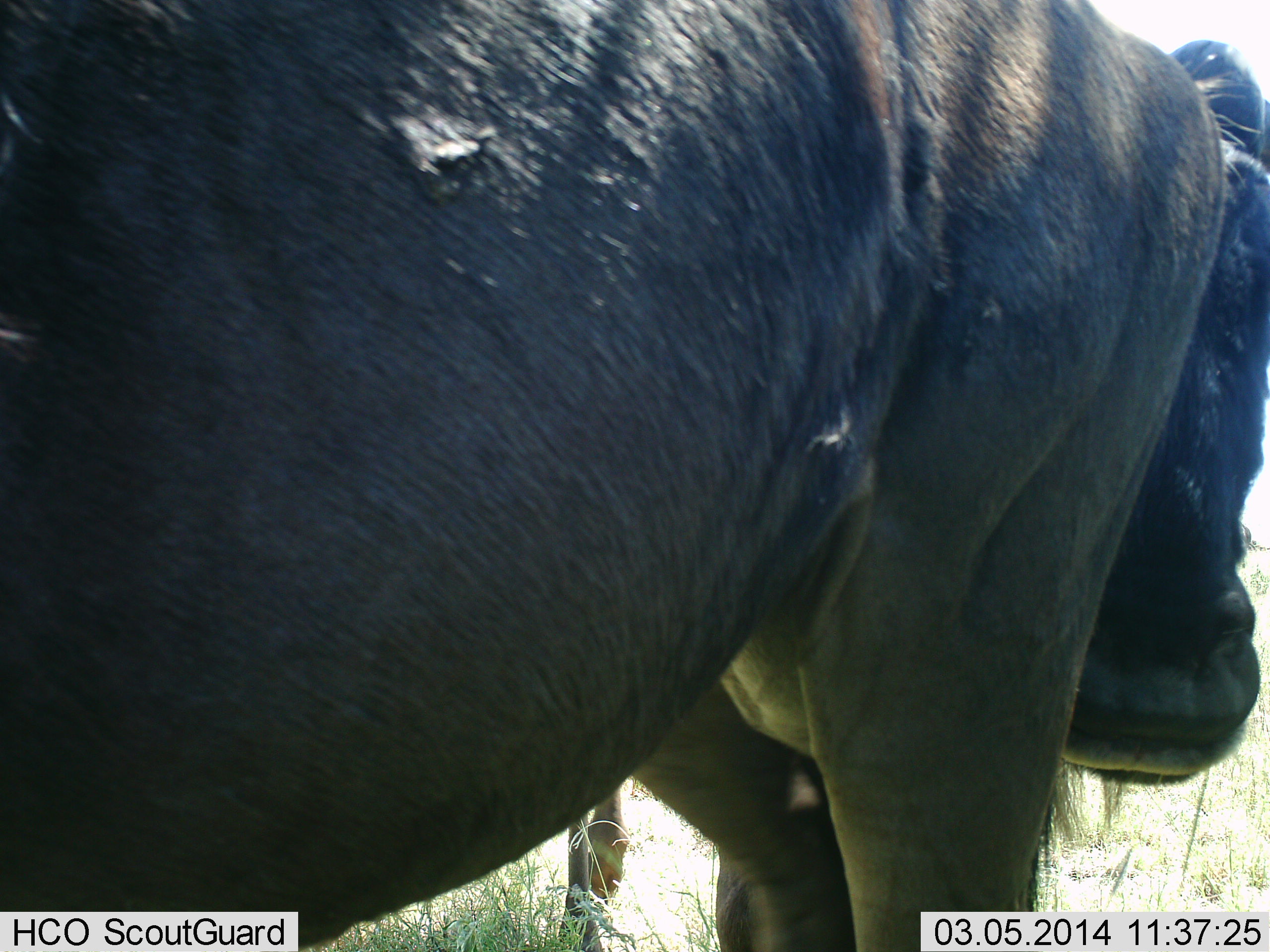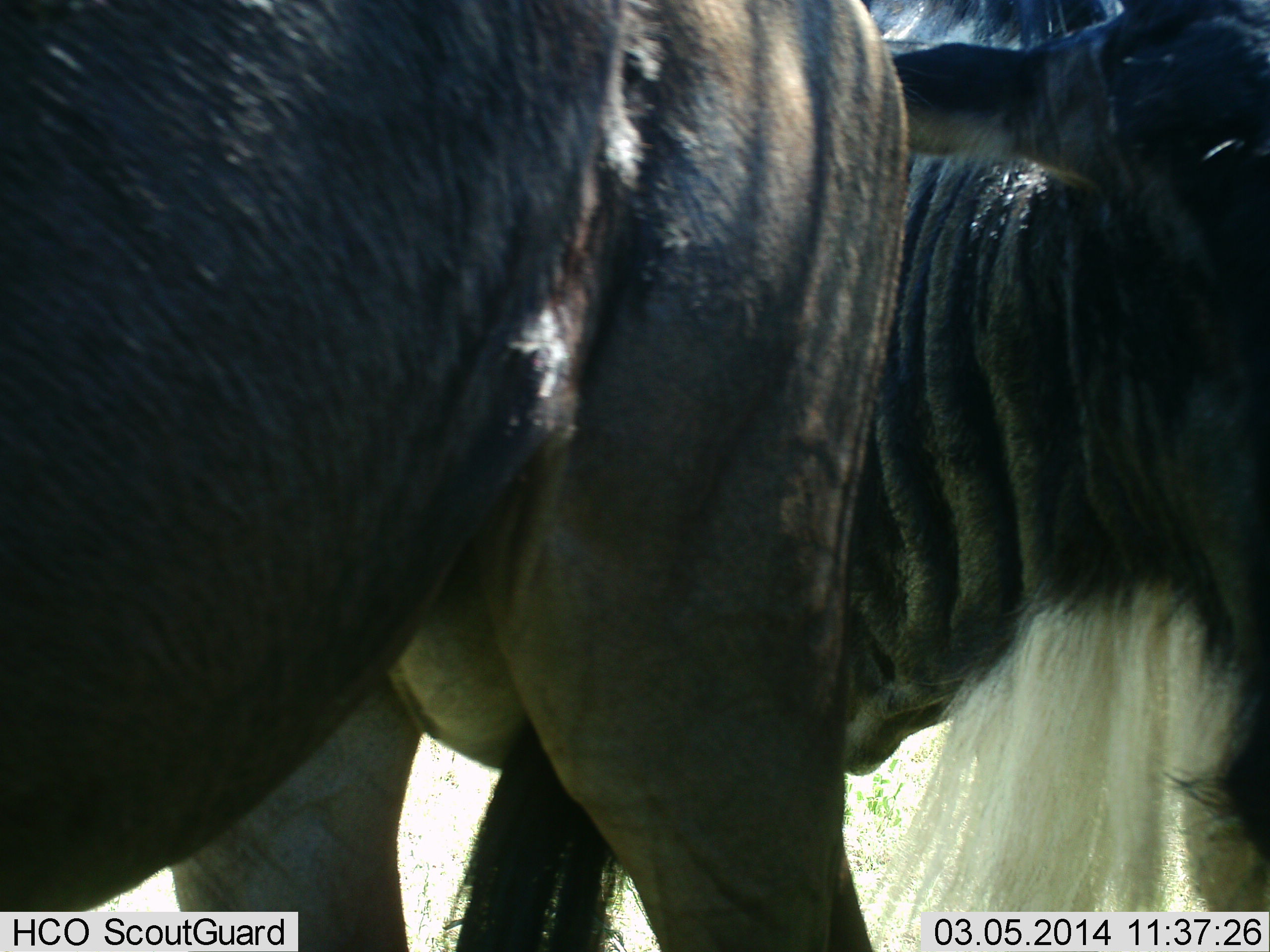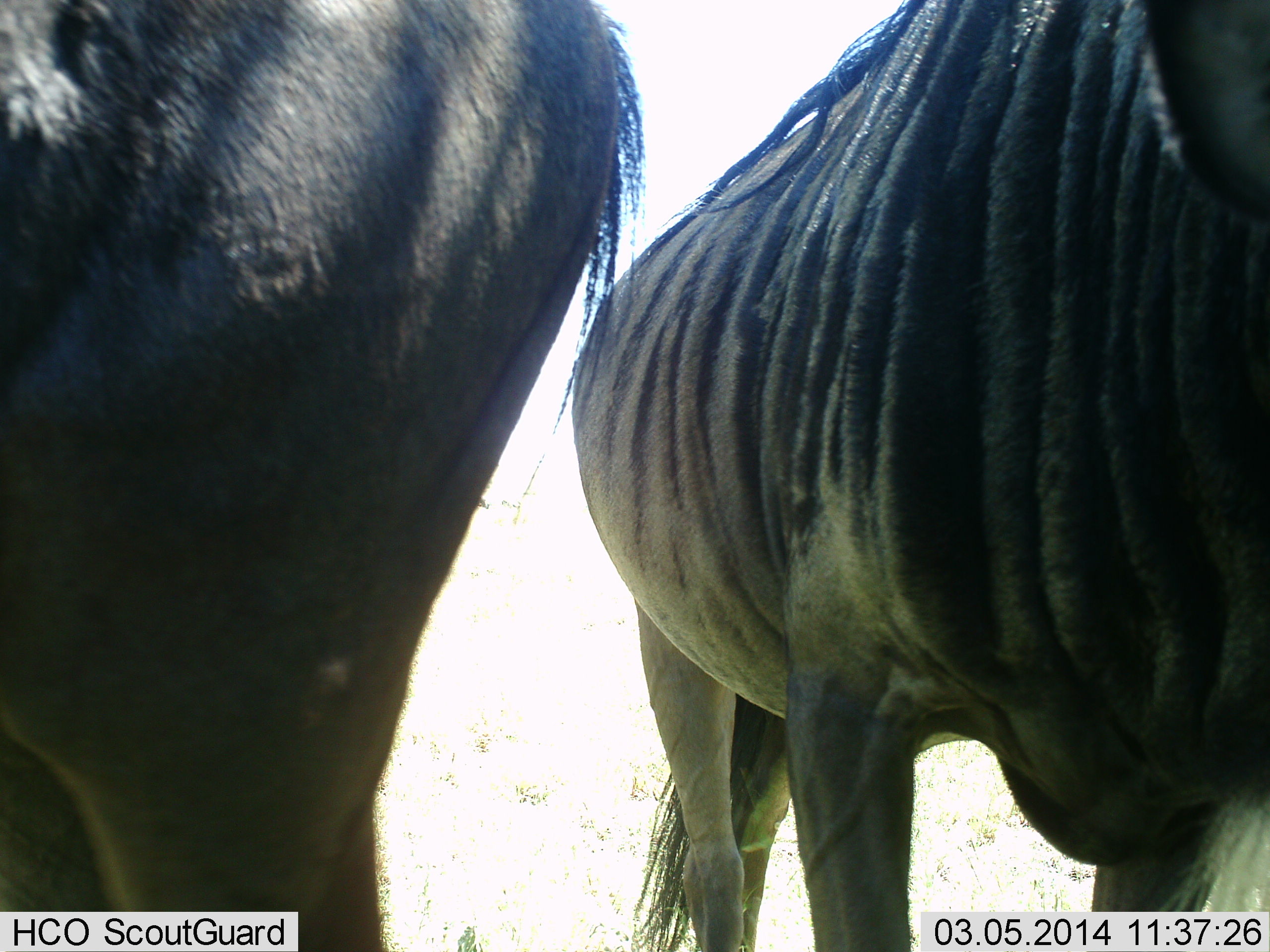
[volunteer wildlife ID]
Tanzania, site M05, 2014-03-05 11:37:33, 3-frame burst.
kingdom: Animalia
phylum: Chordata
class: Mammalia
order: Artiodactyla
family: Bovidae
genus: Connochaetes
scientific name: Connochaetes taurinus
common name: blue wildebeest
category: wildebeest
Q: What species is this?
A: Wildebeest (blue wildebeest) (Connochaetes taurinus).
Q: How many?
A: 2.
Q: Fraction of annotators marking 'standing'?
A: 50%.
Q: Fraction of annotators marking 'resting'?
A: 0%.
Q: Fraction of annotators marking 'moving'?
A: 50%.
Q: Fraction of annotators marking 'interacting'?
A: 10%.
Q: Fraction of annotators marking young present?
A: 0%.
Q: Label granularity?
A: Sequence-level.